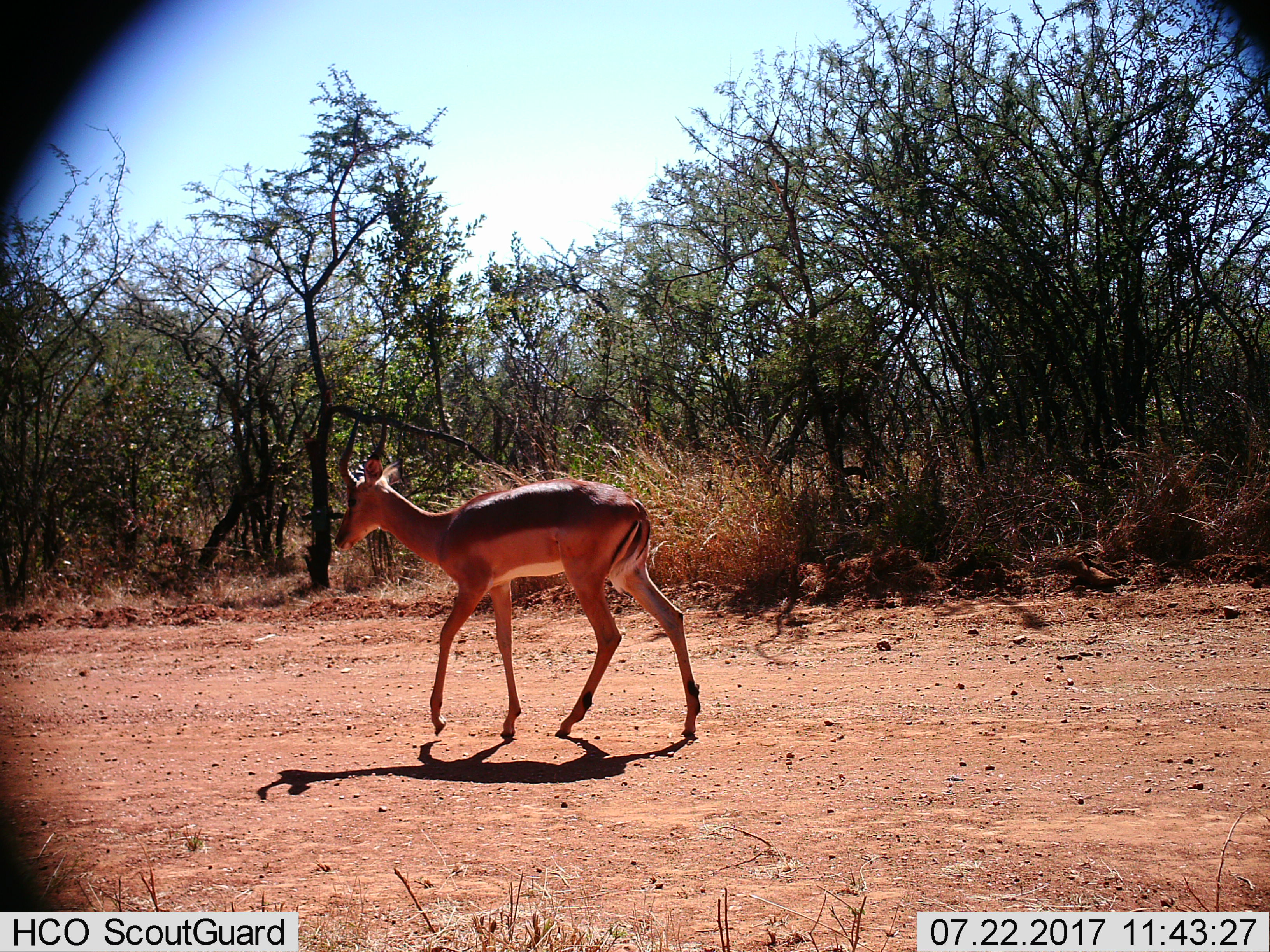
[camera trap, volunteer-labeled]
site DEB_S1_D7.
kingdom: Animalia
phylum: Chordata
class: Mammalia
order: Artiodactyla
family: Bovidae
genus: Aepyceros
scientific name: Aepyceros melampus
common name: impala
Impala (Aepyceros melampus), count 1. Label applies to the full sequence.